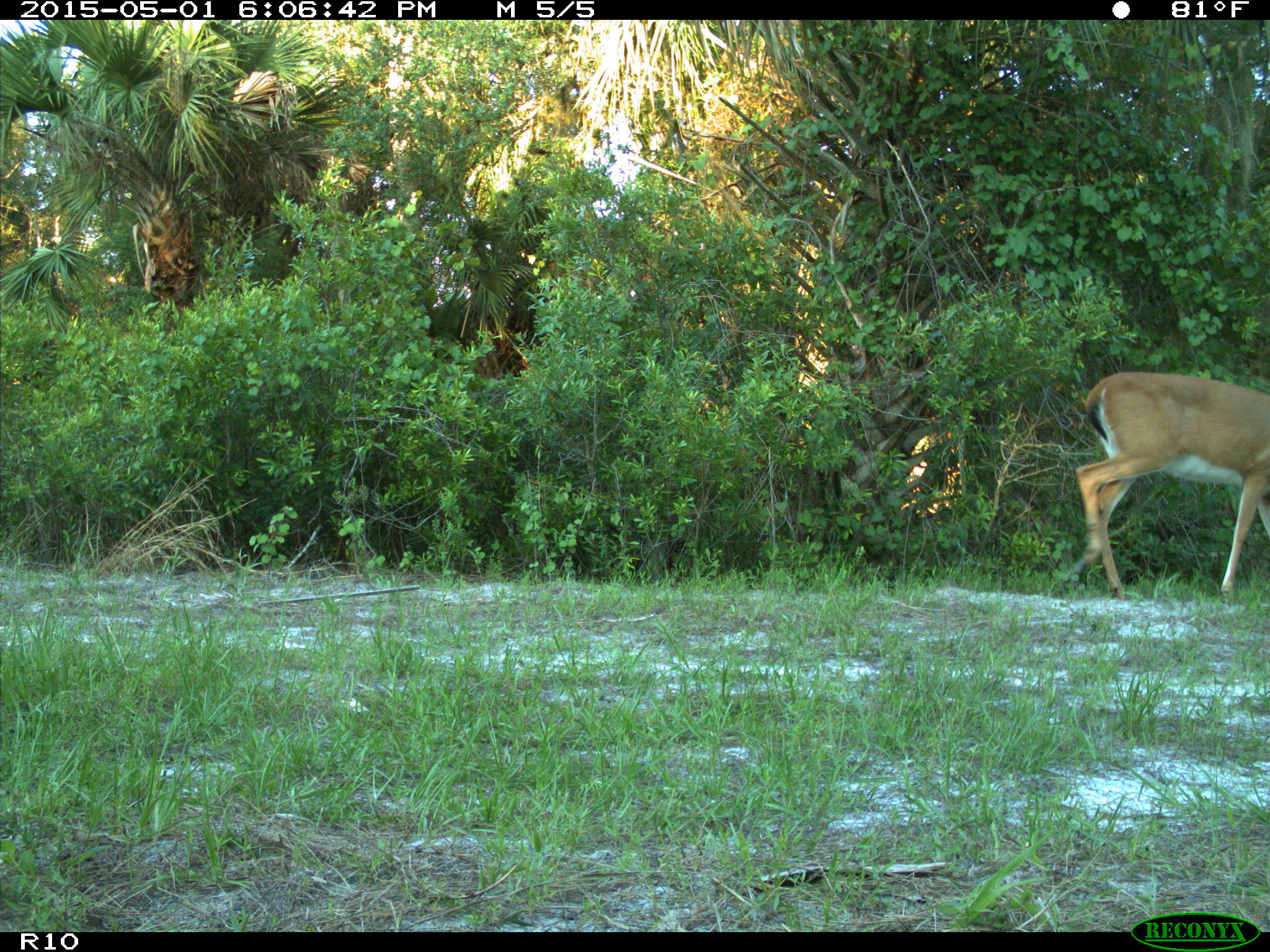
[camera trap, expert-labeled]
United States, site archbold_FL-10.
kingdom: Animalia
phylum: Chordata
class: Mammalia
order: Artiodactyla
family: Cervidae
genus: Odocoileus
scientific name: Odocoileus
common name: deer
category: unidentified deer